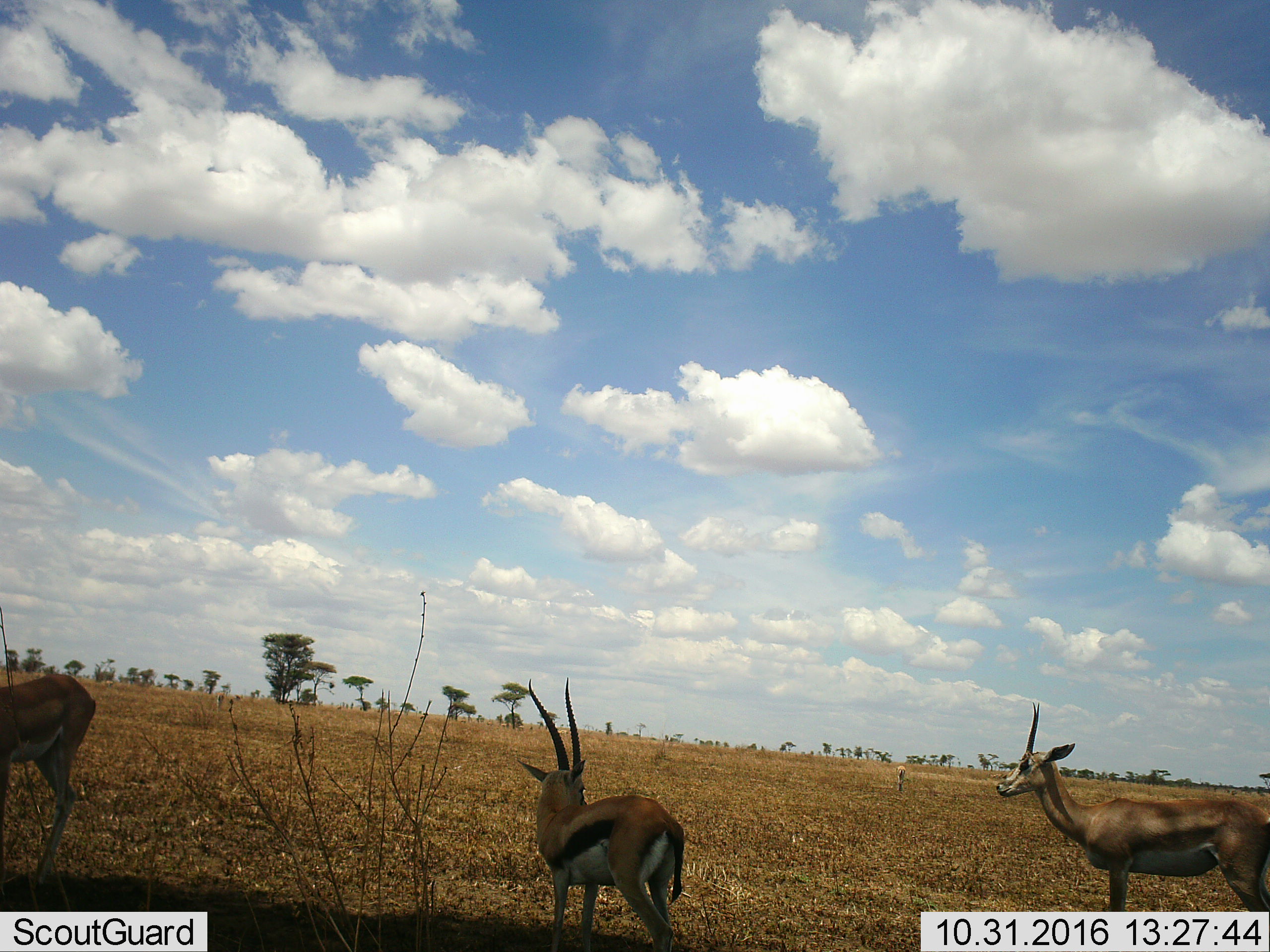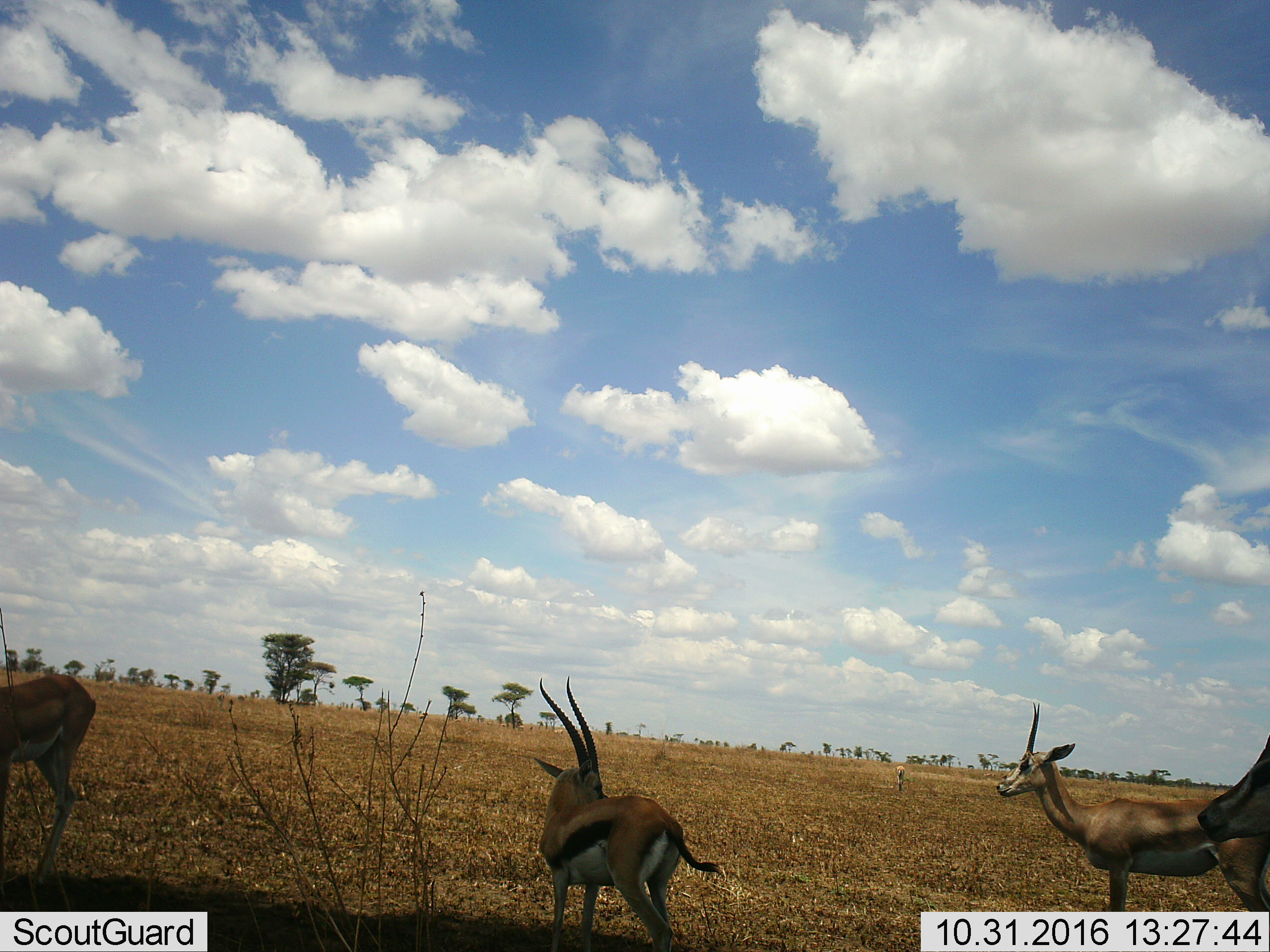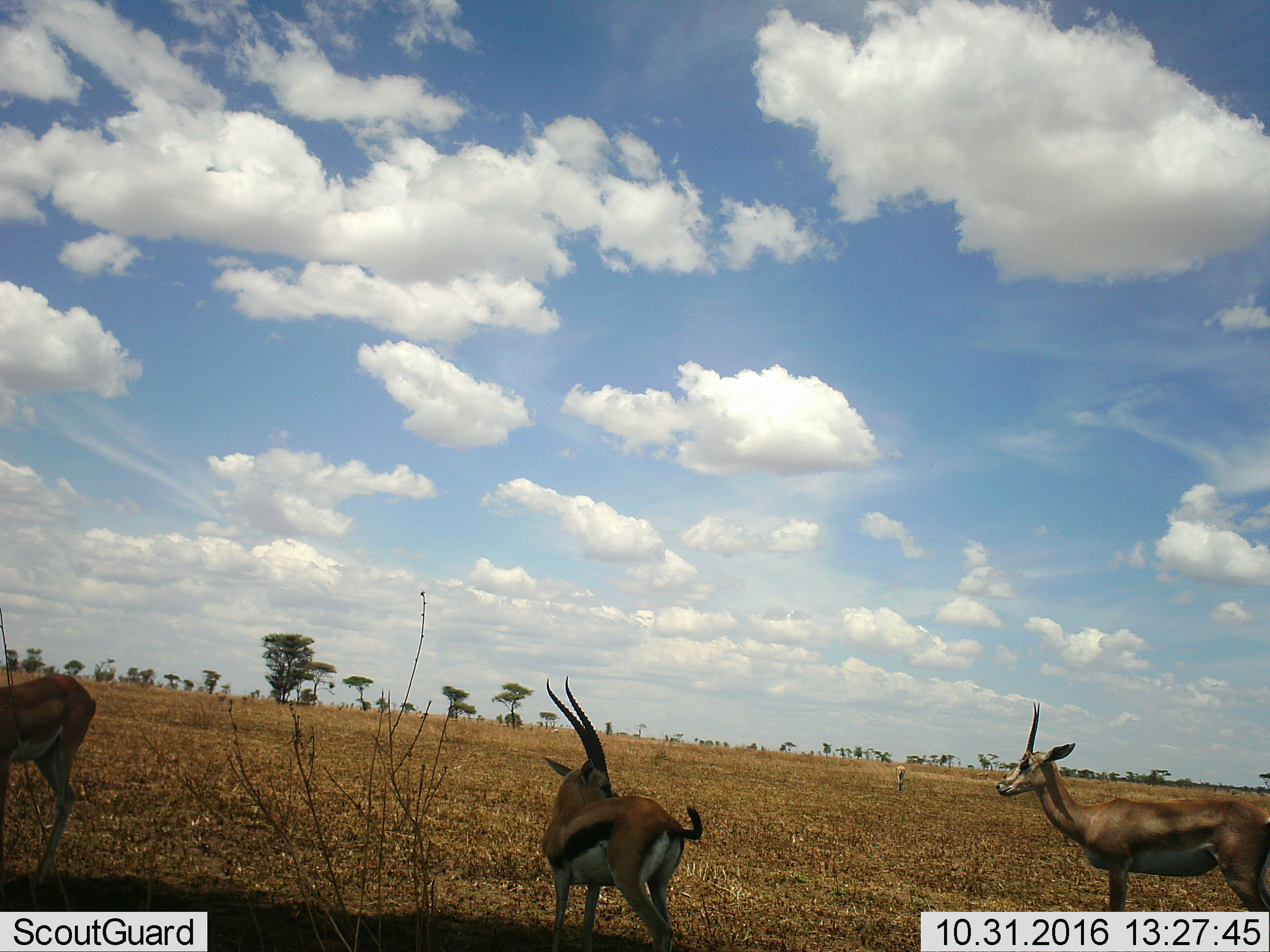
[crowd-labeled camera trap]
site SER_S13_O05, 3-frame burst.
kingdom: Animalia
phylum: Chordata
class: Mammalia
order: Artiodactyla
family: Bovidae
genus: Eudorcas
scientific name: Eudorcas thomsonii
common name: thomson's gazelle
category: gazellethomsons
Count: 3.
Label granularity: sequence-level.